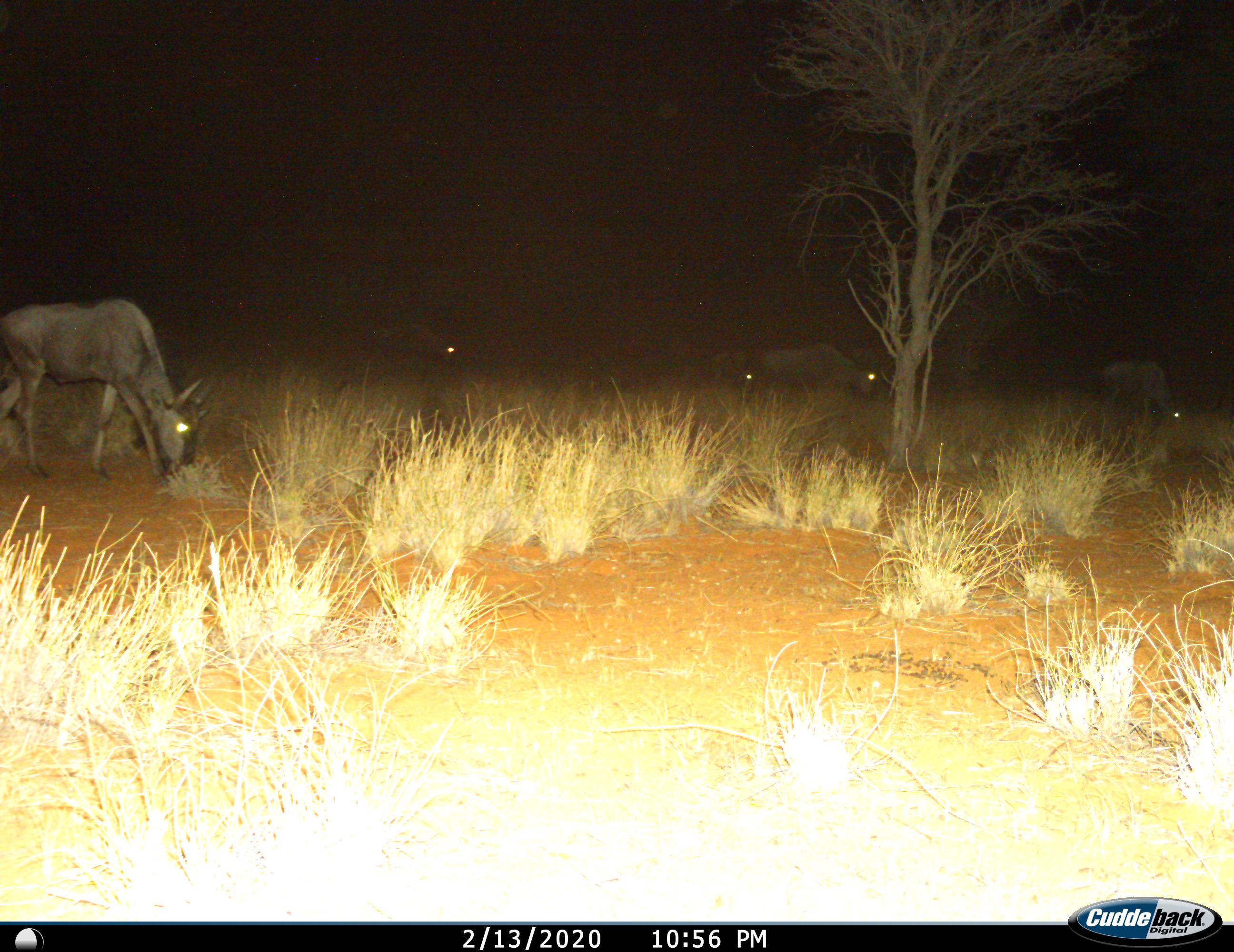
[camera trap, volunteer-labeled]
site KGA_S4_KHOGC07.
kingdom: Animalia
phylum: Chordata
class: Mammalia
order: Artiodactyla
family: Bovidae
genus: Connochaetes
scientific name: Connochaetes taurinus taurinus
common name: blue wildebeest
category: wildebeestblue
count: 5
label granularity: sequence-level